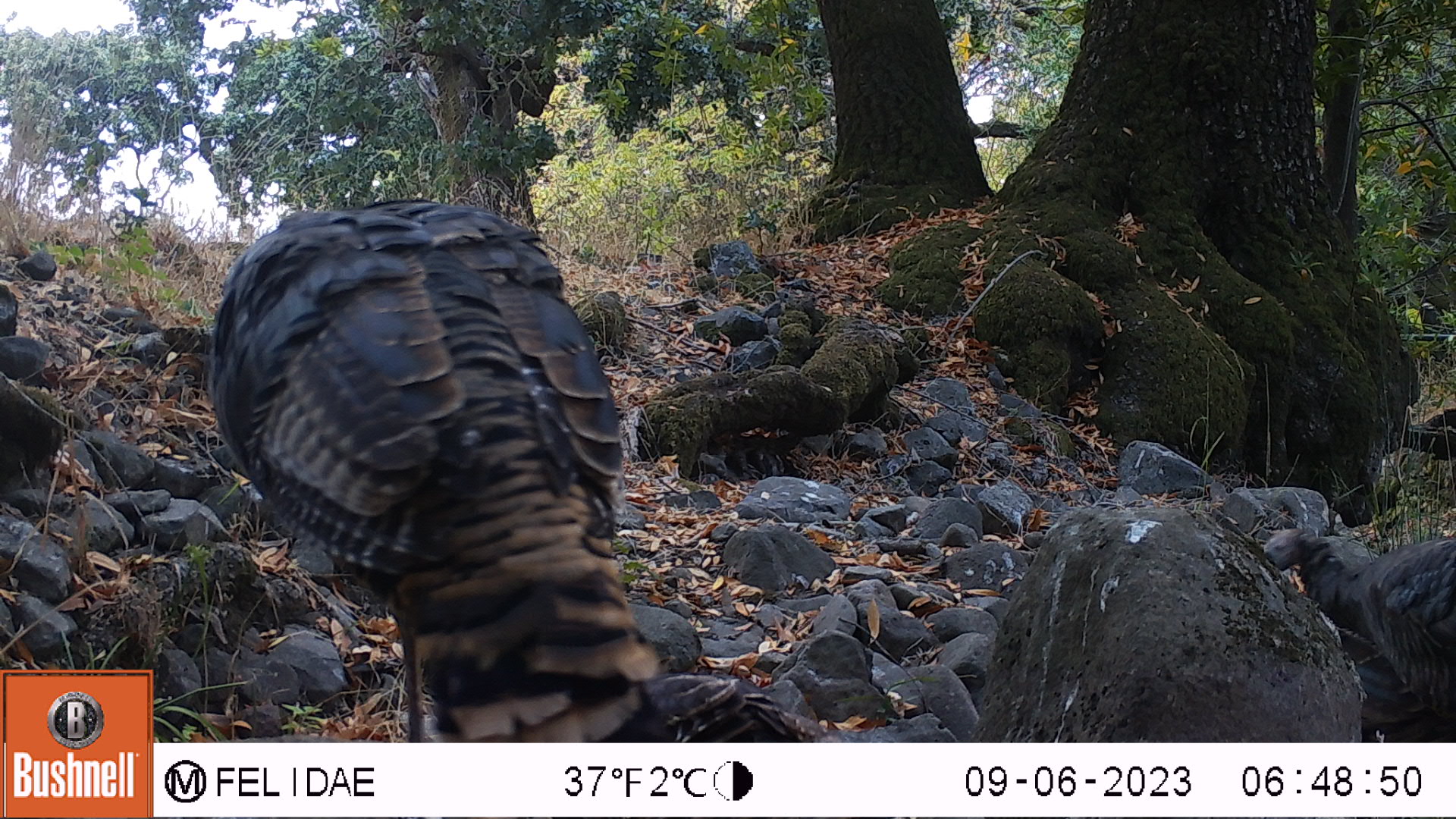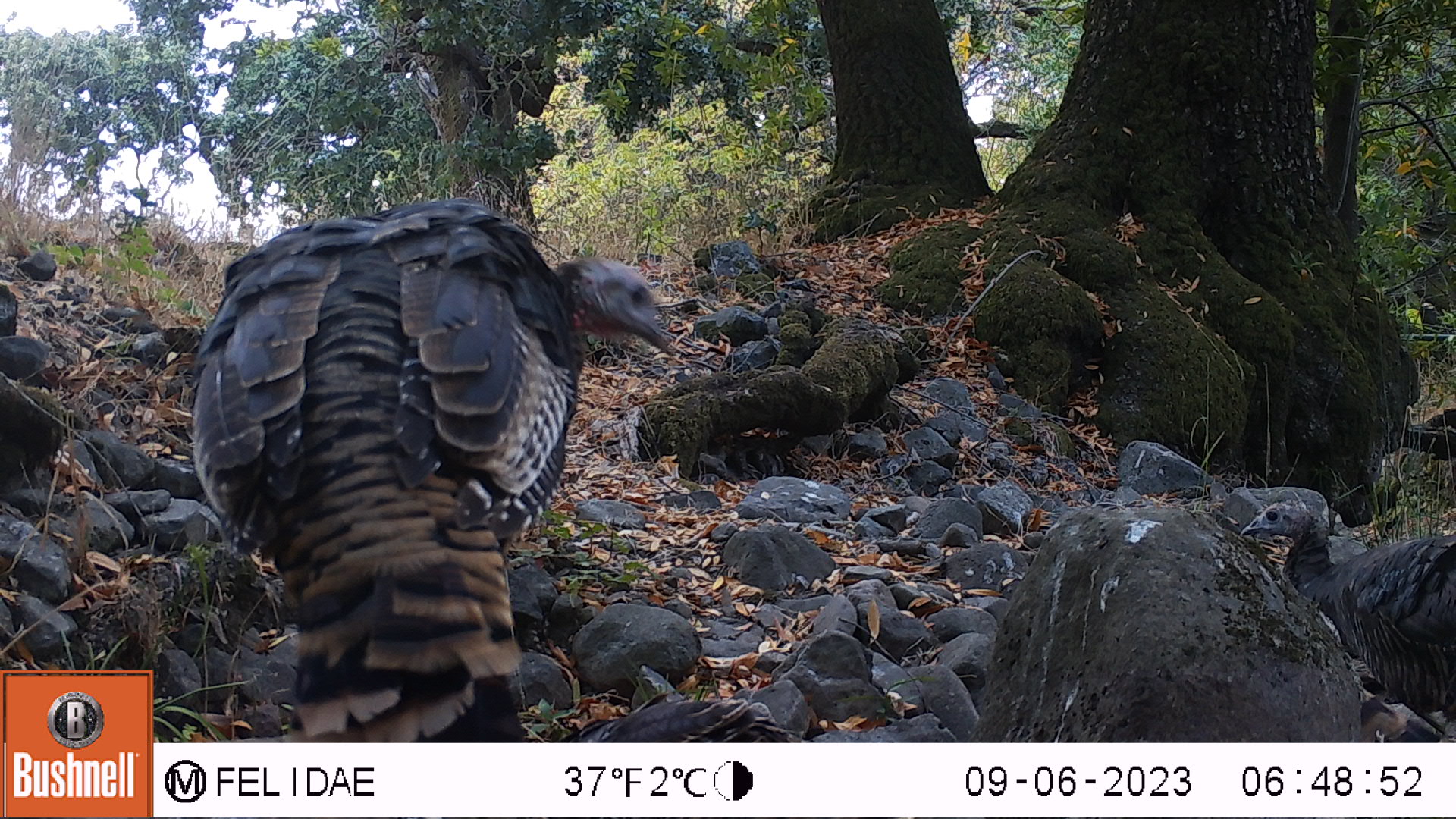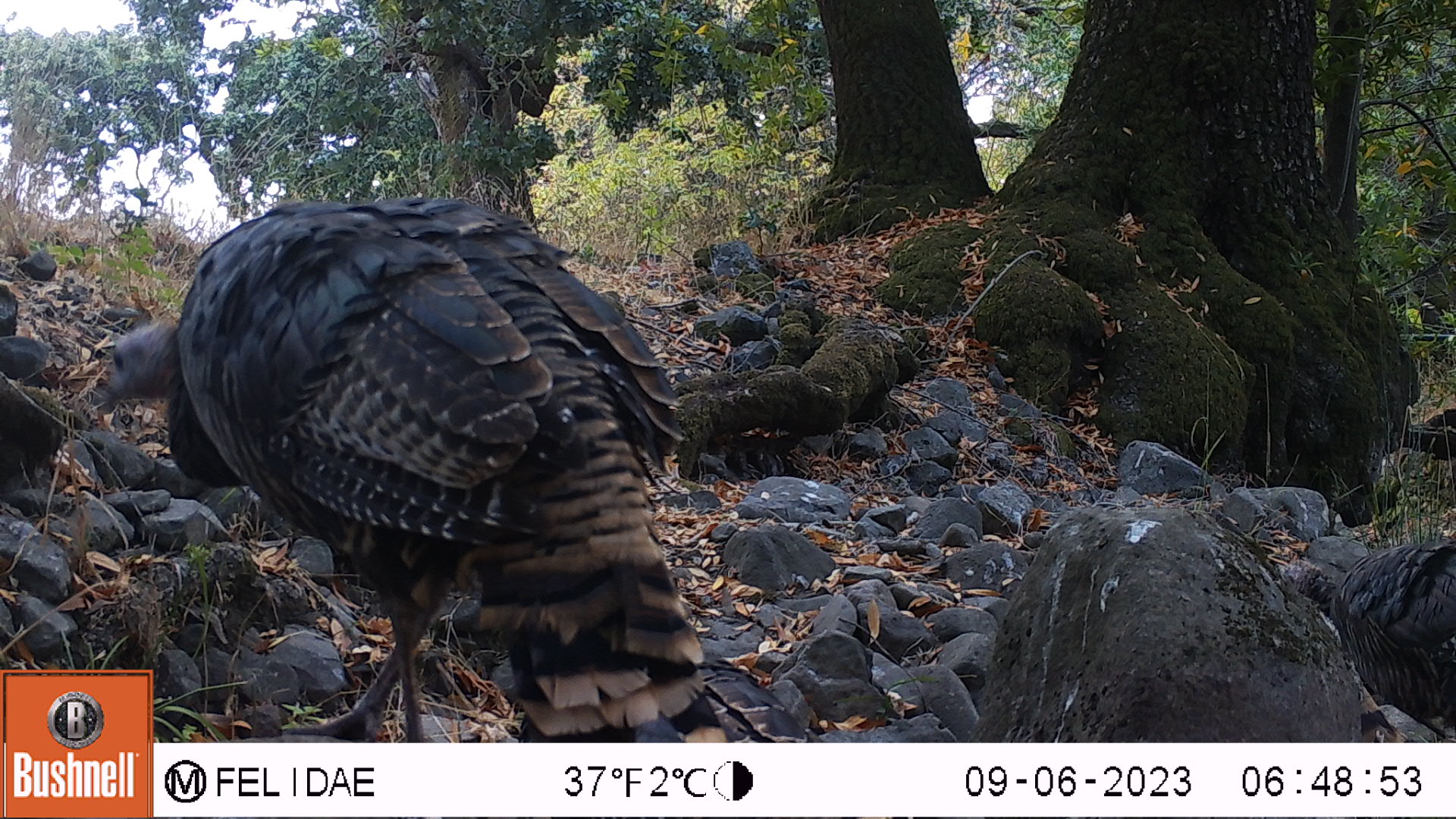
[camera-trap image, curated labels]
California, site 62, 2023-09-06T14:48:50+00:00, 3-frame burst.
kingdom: Animalia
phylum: Chordata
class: Aves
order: Galliformes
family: Phasianidae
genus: Meleagris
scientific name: Meleagris gallopavo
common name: turkey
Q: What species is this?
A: Turkey (Meleagris gallopavo).